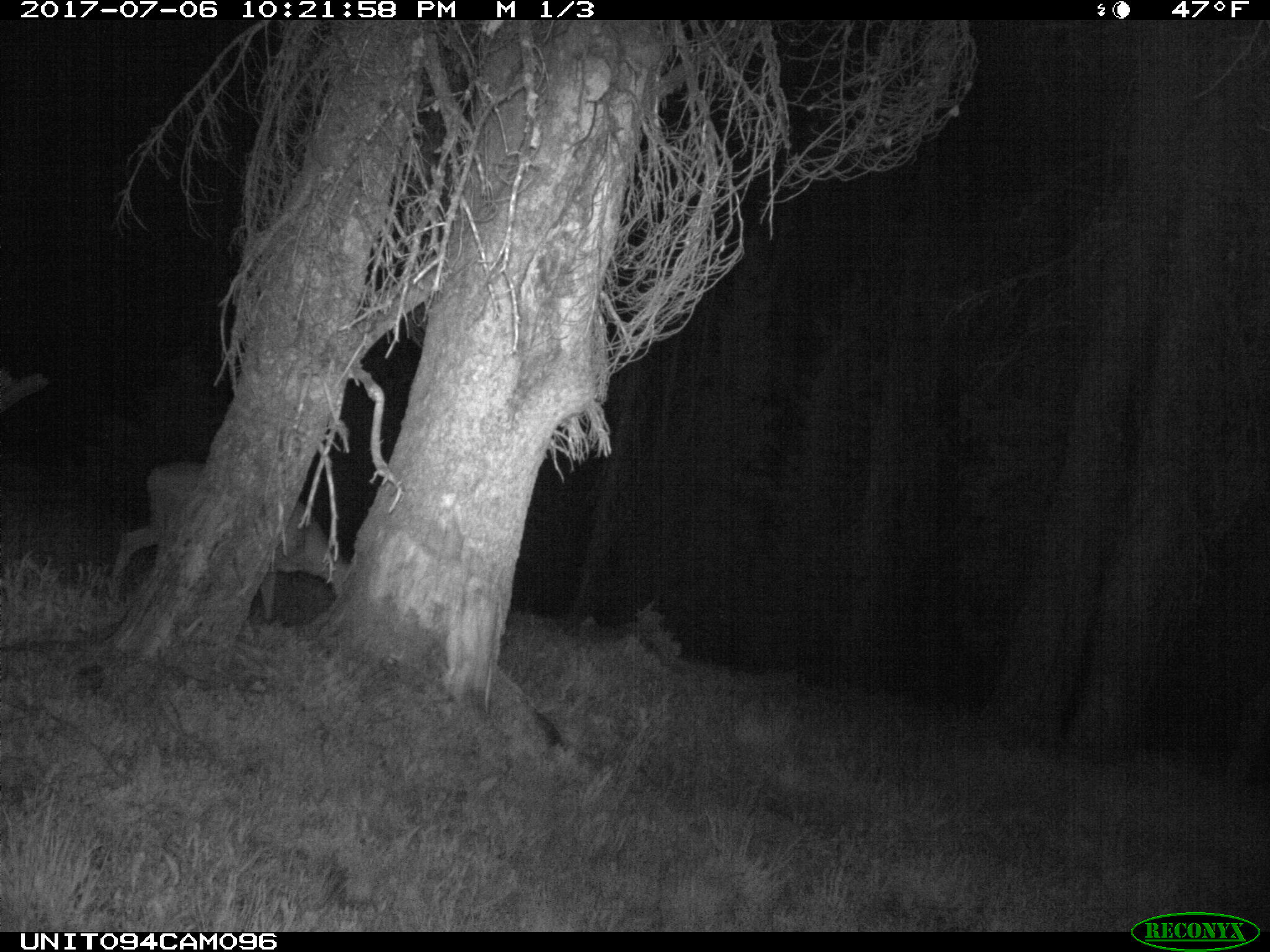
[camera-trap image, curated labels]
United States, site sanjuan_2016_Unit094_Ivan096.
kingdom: Animalia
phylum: Chordata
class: Mammalia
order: Artiodactyla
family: Cervidae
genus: Odocoileus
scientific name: Odocoileus hemionus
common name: mule deer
Odocoileus hemionus (mule deer).